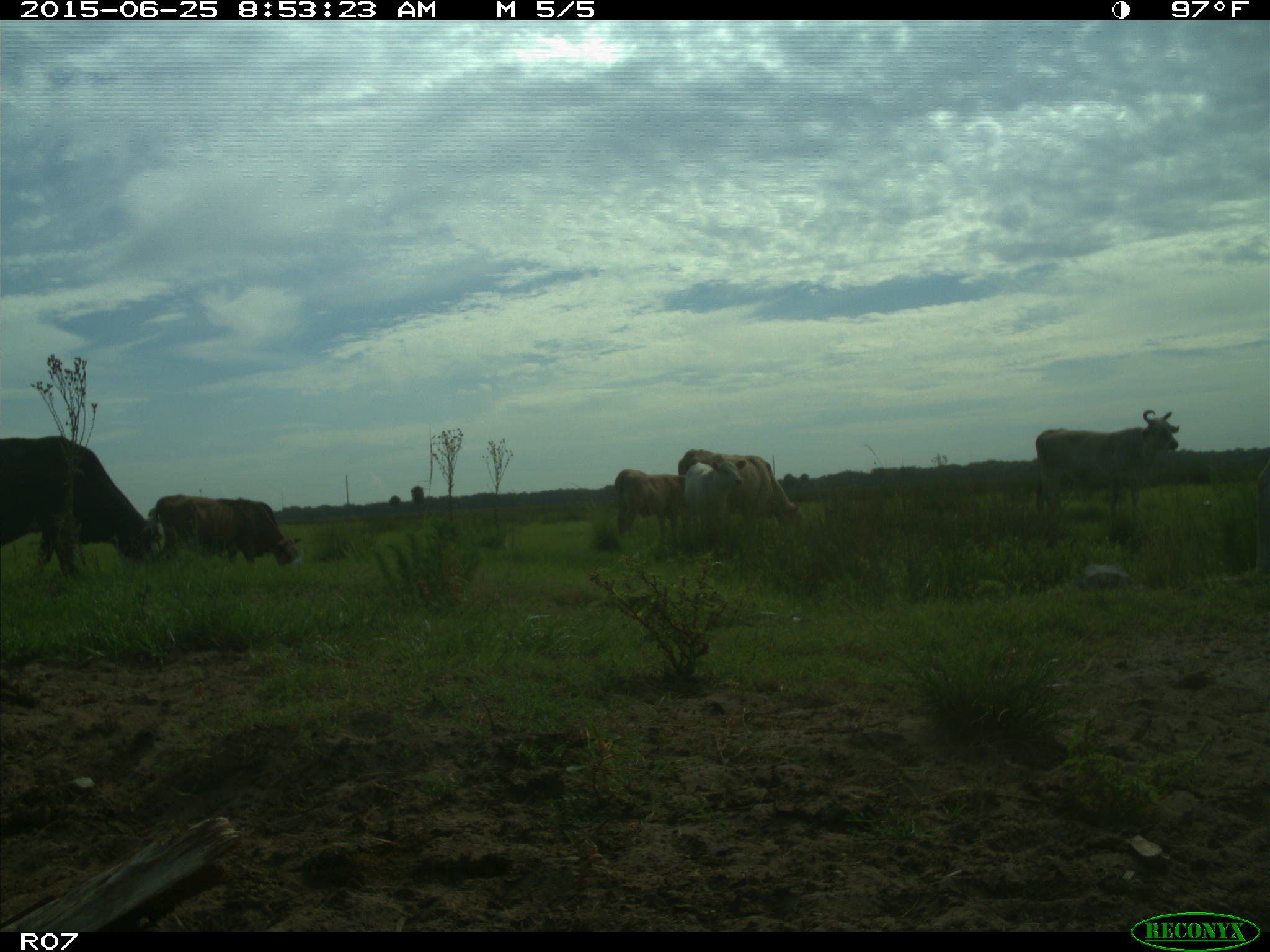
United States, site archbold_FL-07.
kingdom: Animalia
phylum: Chordata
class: Mammalia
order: Artiodactyla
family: Bovidae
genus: Bos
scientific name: Bos taurus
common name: domestic cow